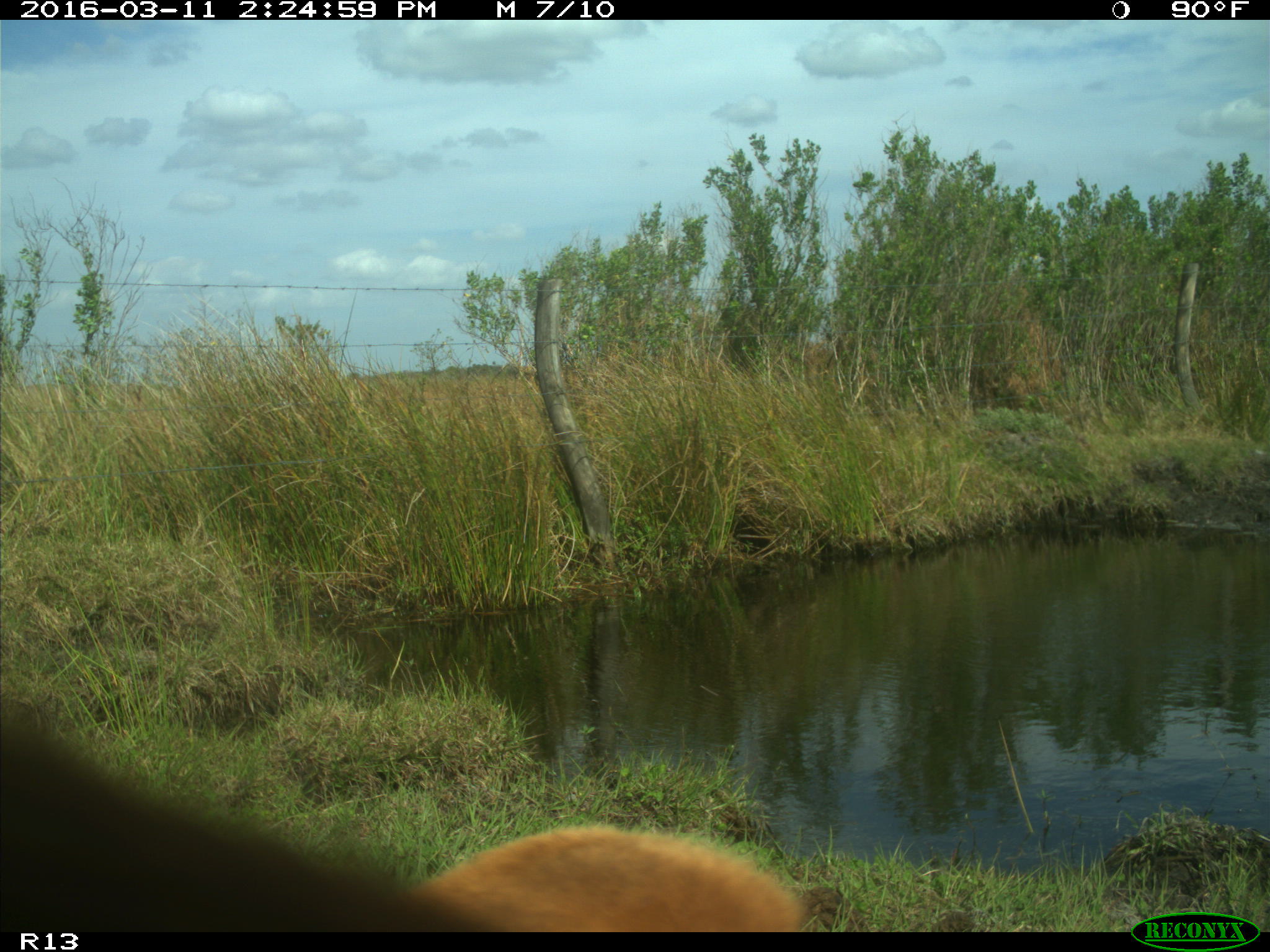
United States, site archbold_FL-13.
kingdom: Animalia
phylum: Chordata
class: Mammalia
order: Artiodactyla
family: Bovidae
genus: Bos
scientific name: Bos taurus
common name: domestic cow